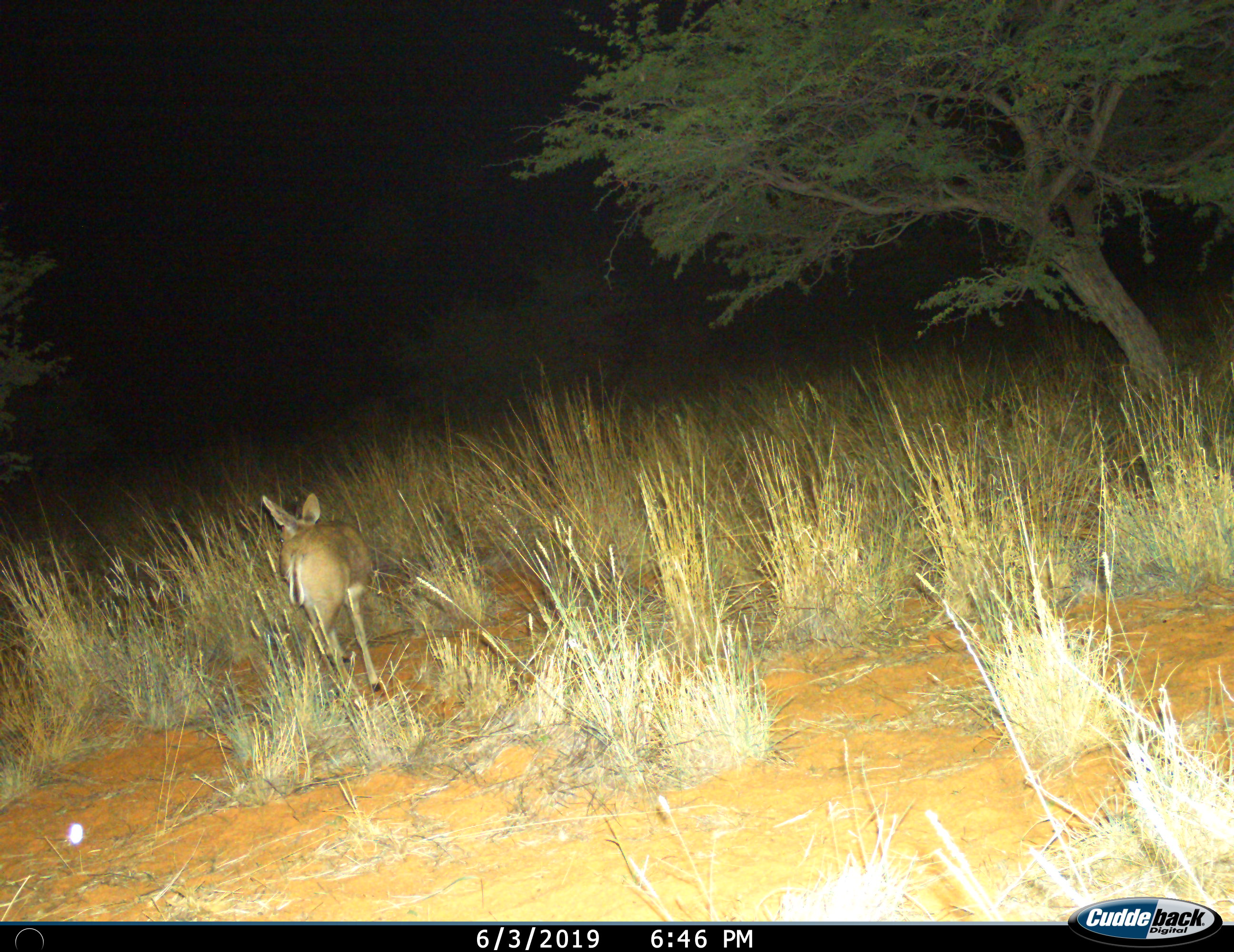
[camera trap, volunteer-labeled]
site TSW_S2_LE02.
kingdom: Animalia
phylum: Chordata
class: Mammalia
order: Artiodactyla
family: Bovidae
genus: Sylvicapra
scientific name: Sylvicapra grimmia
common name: common duiker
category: duikercommongrey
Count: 1.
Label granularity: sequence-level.